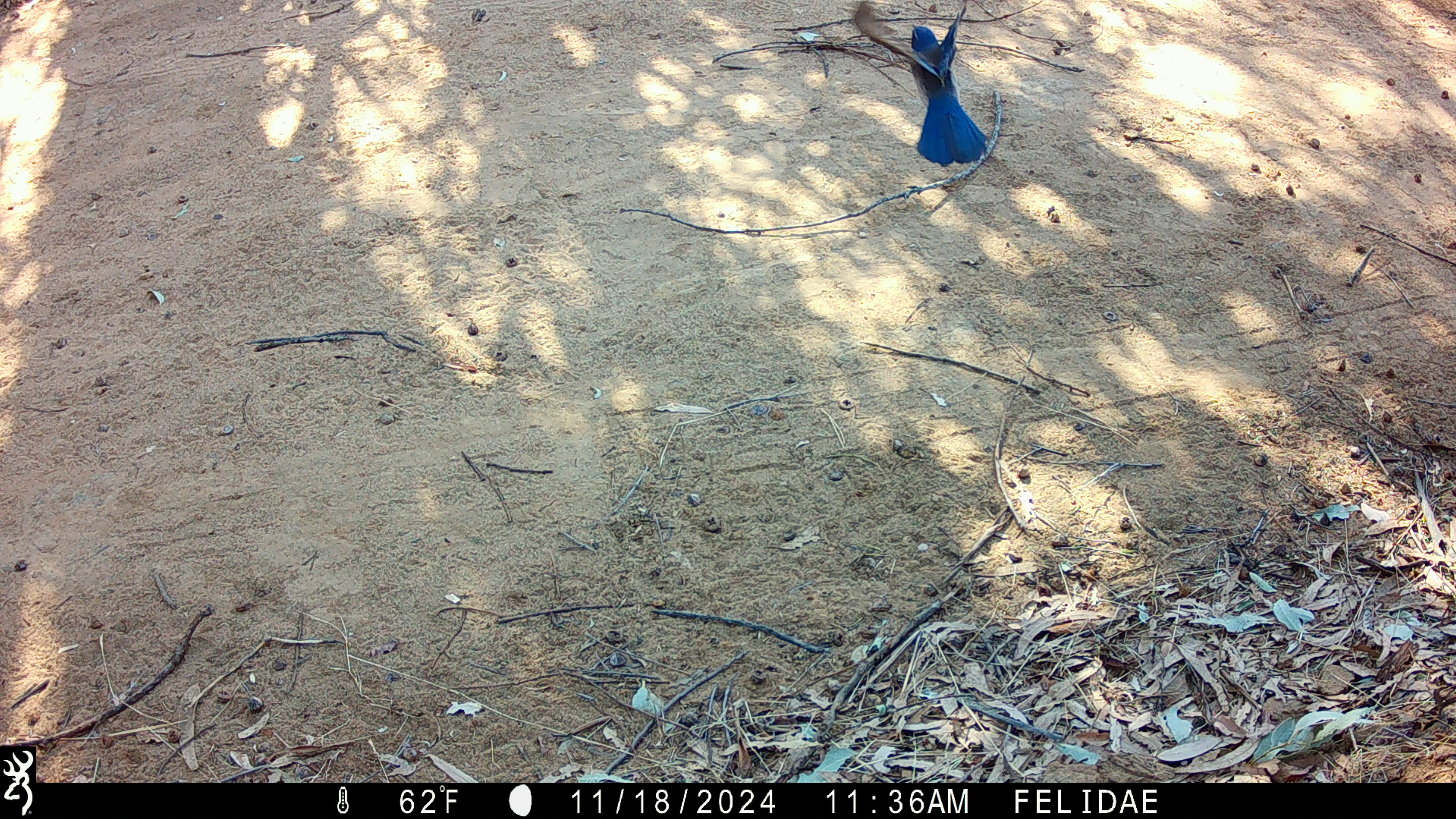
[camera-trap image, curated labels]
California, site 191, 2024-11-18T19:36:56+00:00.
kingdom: Animalia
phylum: Chordata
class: Aves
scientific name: Aves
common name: bird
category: unknown bird